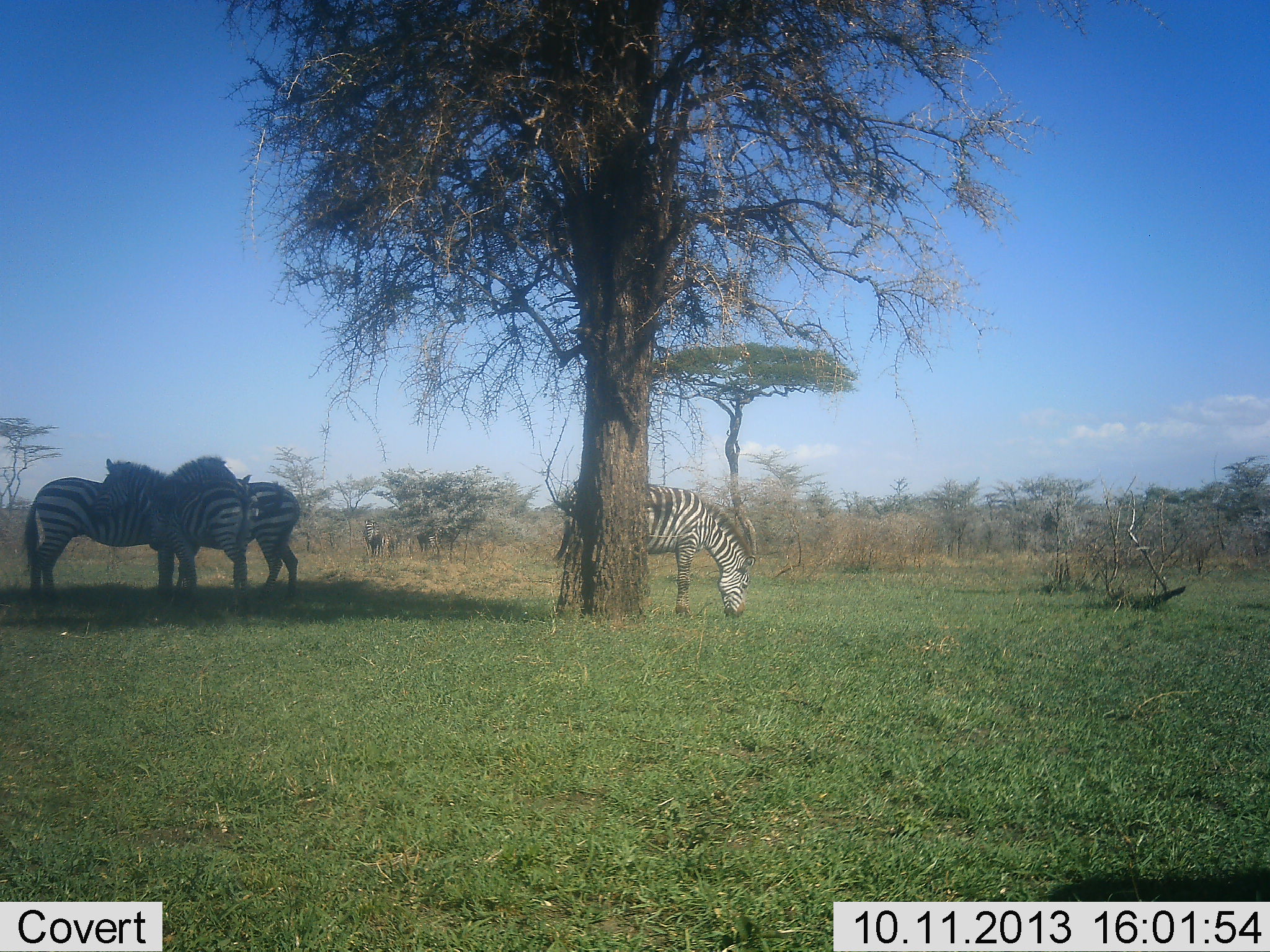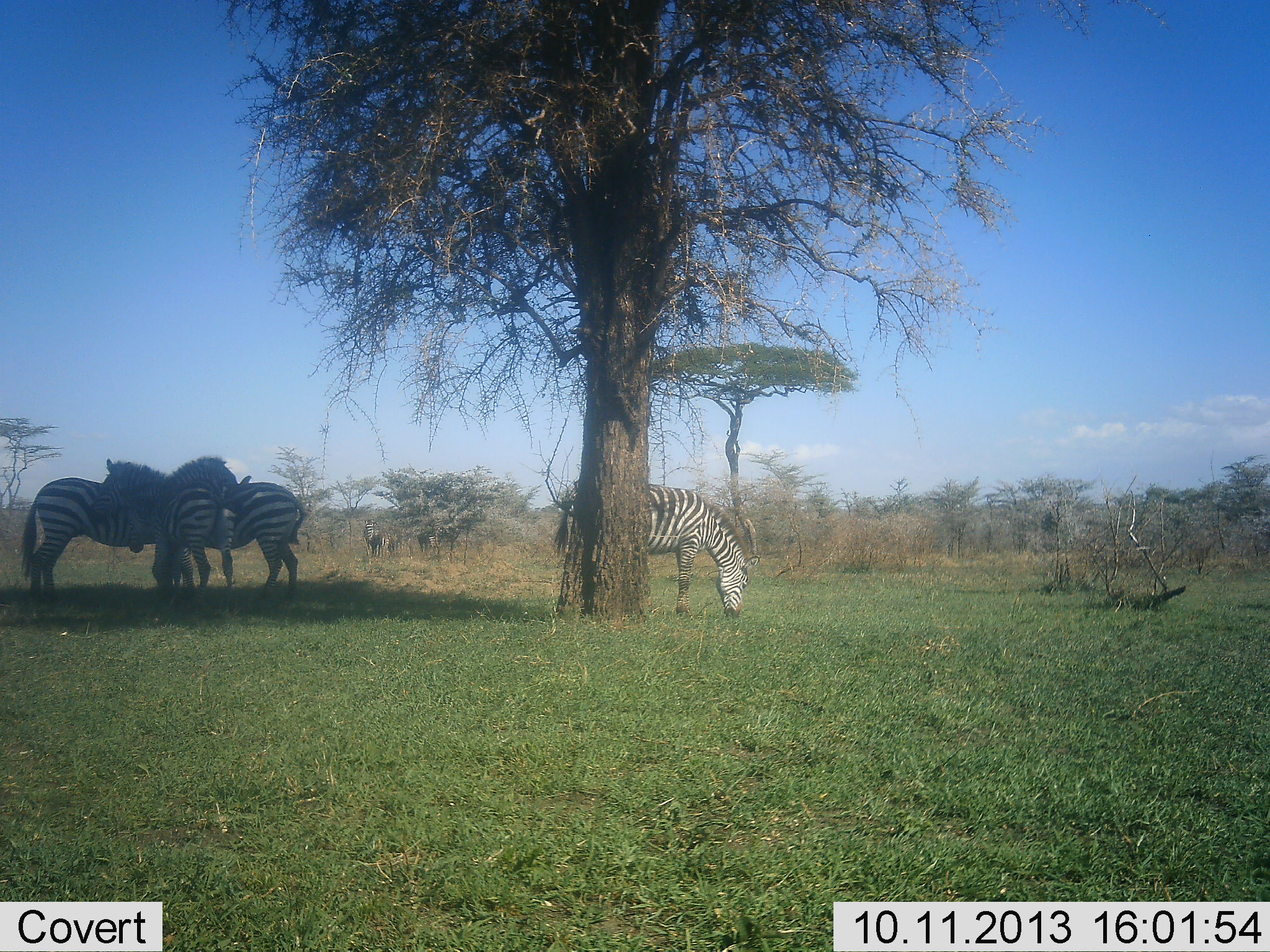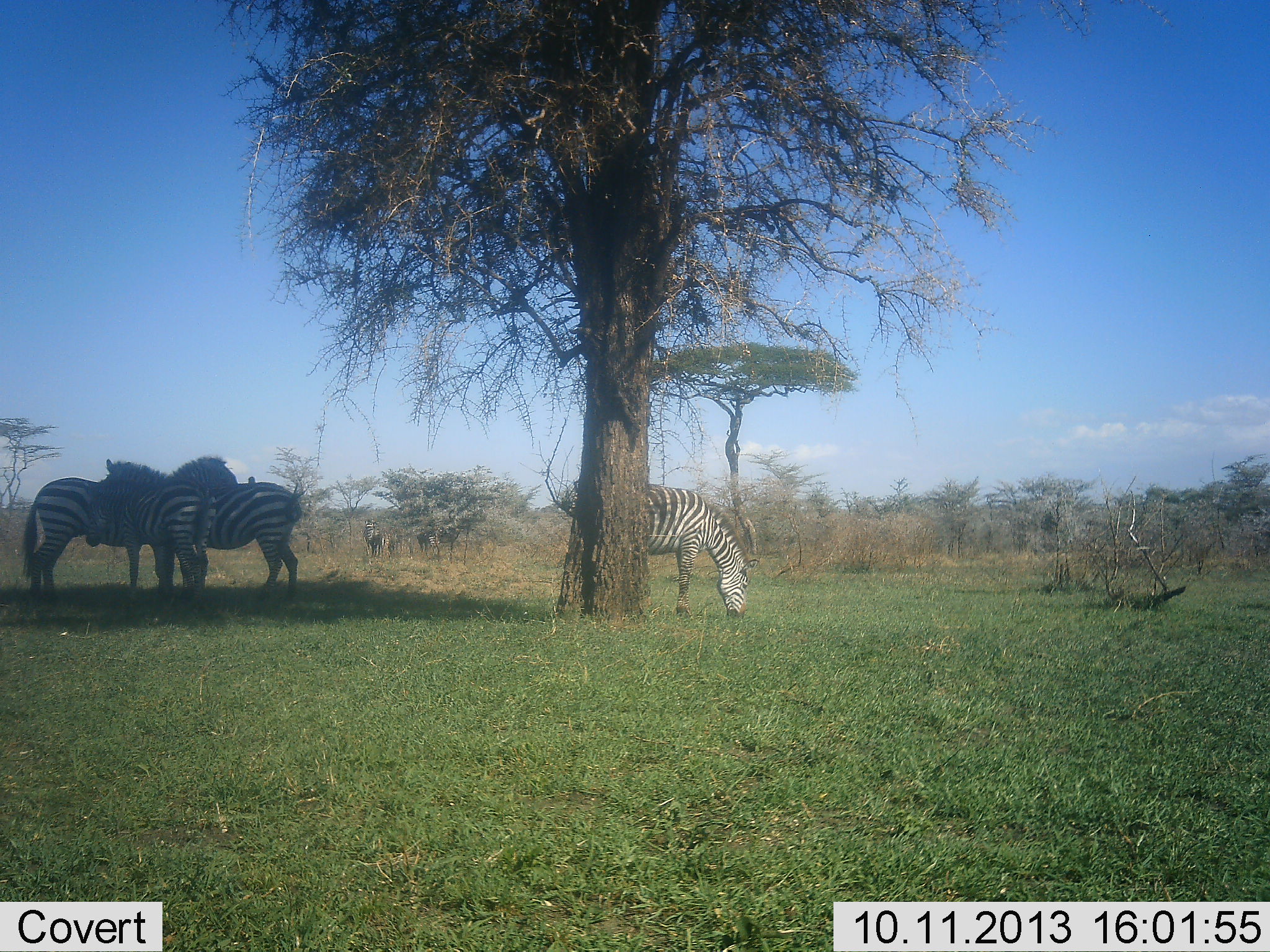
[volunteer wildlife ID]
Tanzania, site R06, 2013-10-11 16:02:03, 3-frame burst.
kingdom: Animalia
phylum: Chordata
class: Mammalia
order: Perissodactyla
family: Equidae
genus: Equus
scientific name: Equus quagga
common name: plains zebra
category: zebra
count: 4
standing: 70%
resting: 10%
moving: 10%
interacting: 10%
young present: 10%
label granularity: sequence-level